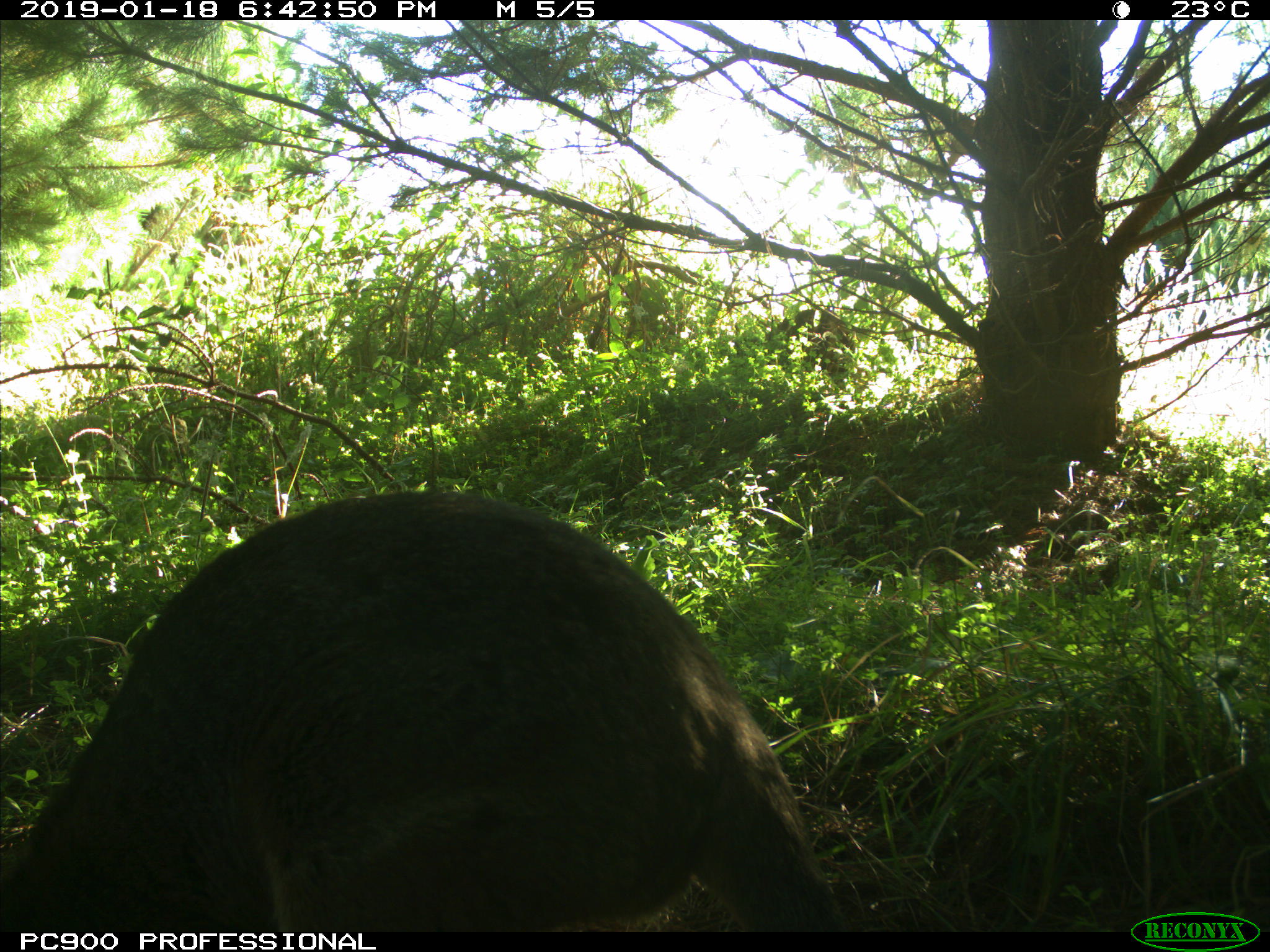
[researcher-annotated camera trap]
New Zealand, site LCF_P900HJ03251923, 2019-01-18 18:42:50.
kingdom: Animalia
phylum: Chordata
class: Mammalia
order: Diprotodontia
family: Macropodidae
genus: Notamacropus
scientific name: Notamacropus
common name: wallaby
Wallaby (Notamacropus).